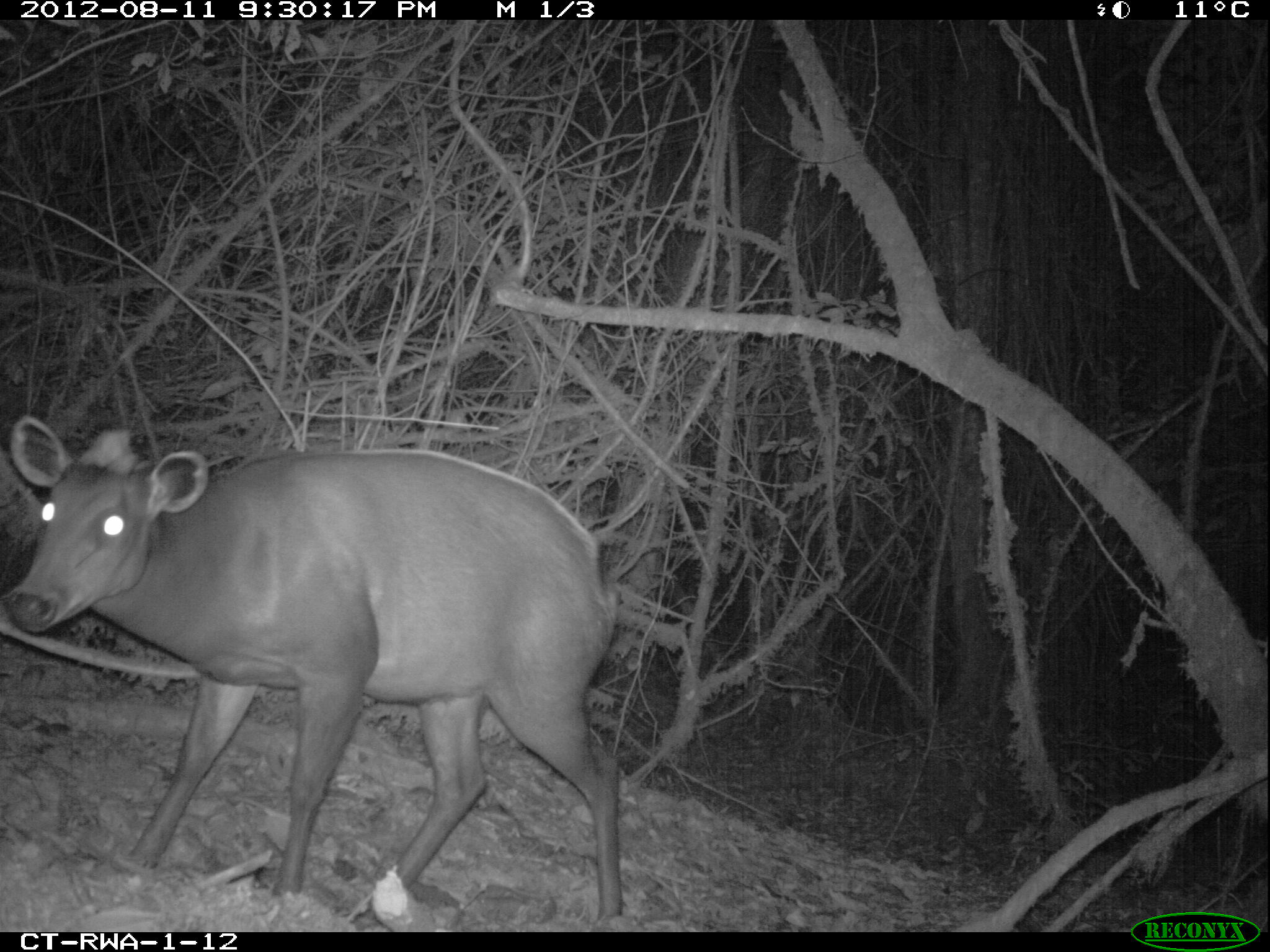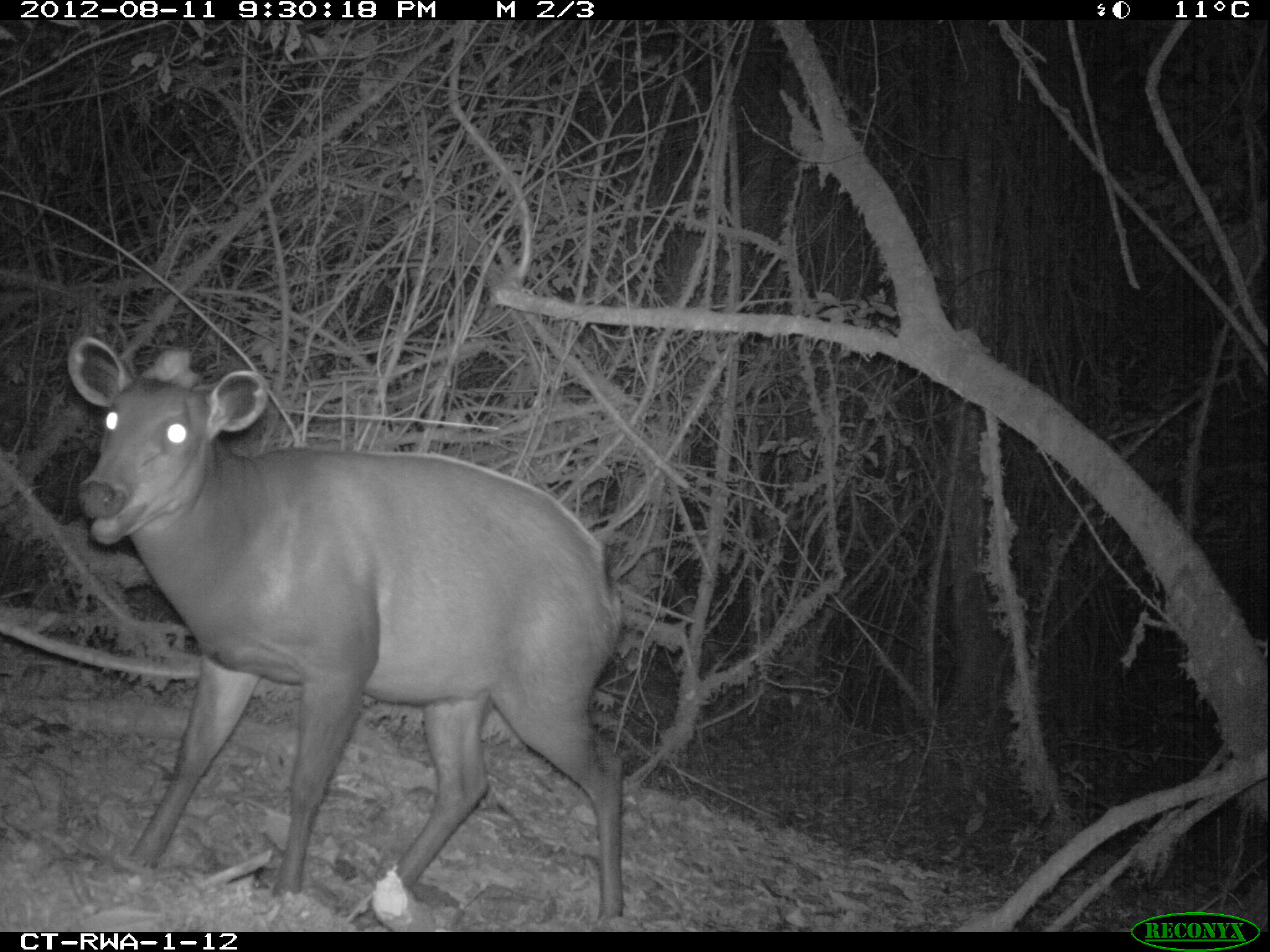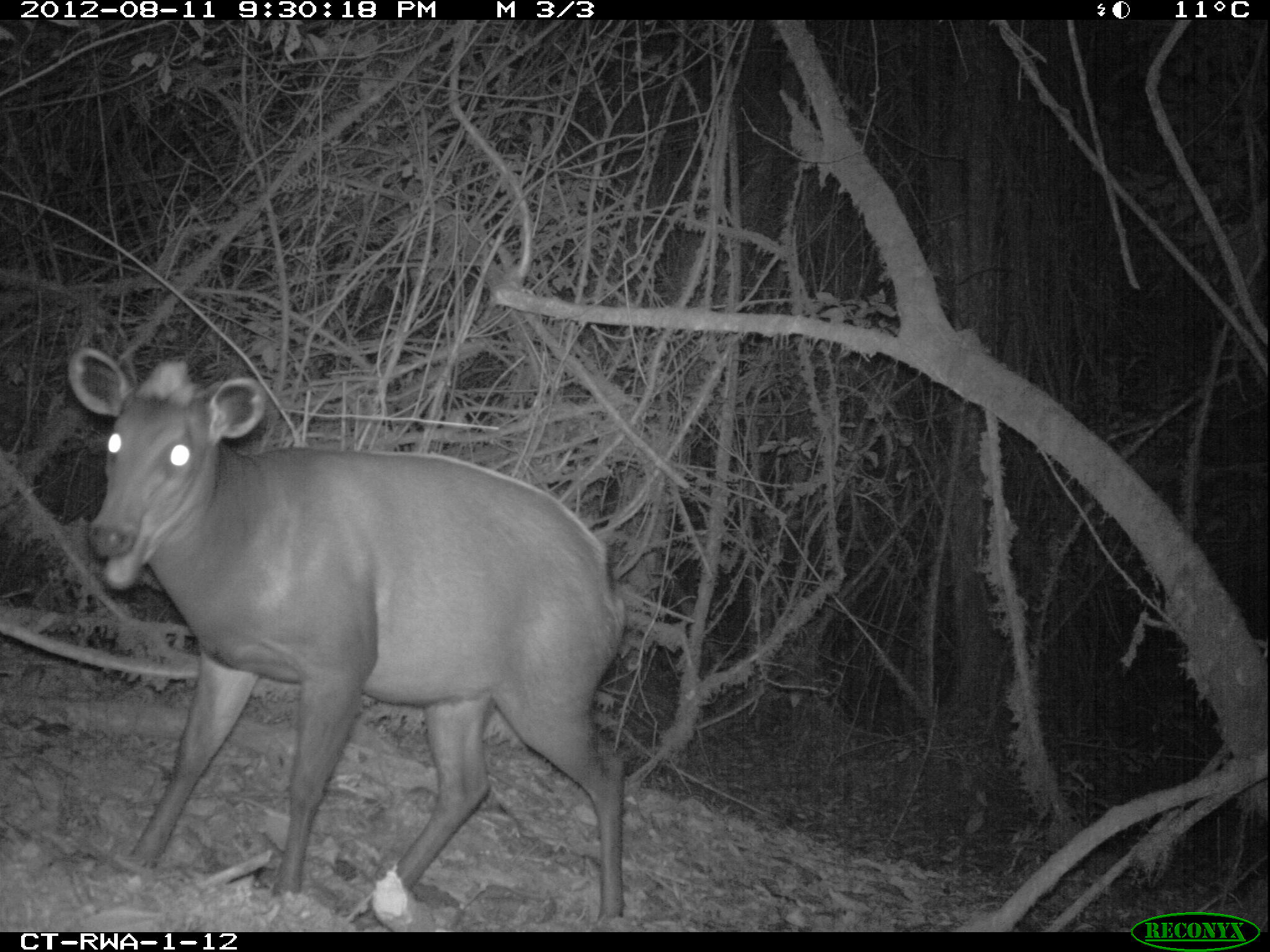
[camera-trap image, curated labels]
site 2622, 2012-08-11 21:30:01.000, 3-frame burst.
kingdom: Animalia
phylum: Chordata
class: Mammalia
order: Artiodactyla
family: Bovidae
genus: Cephalophus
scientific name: Cephalophus silvicultor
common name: light-backed duiker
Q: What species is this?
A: Cephalophus silvicultor (light-backed duiker).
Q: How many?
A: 1.